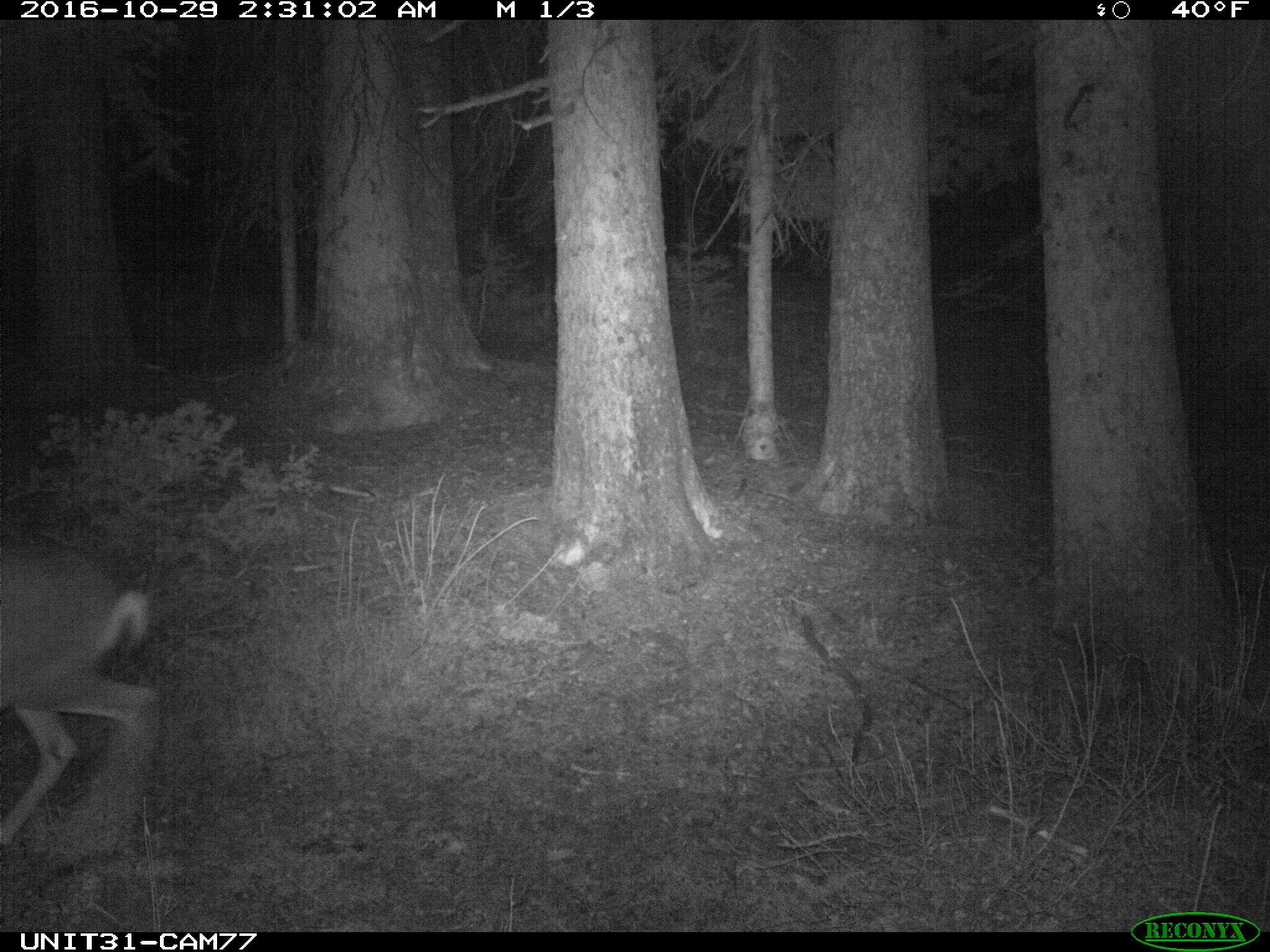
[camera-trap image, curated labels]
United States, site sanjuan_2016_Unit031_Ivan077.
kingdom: Animalia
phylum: Chordata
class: Mammalia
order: Artiodactyla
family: Cervidae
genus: Odocoileus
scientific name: Odocoileus hemionus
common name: mule deer